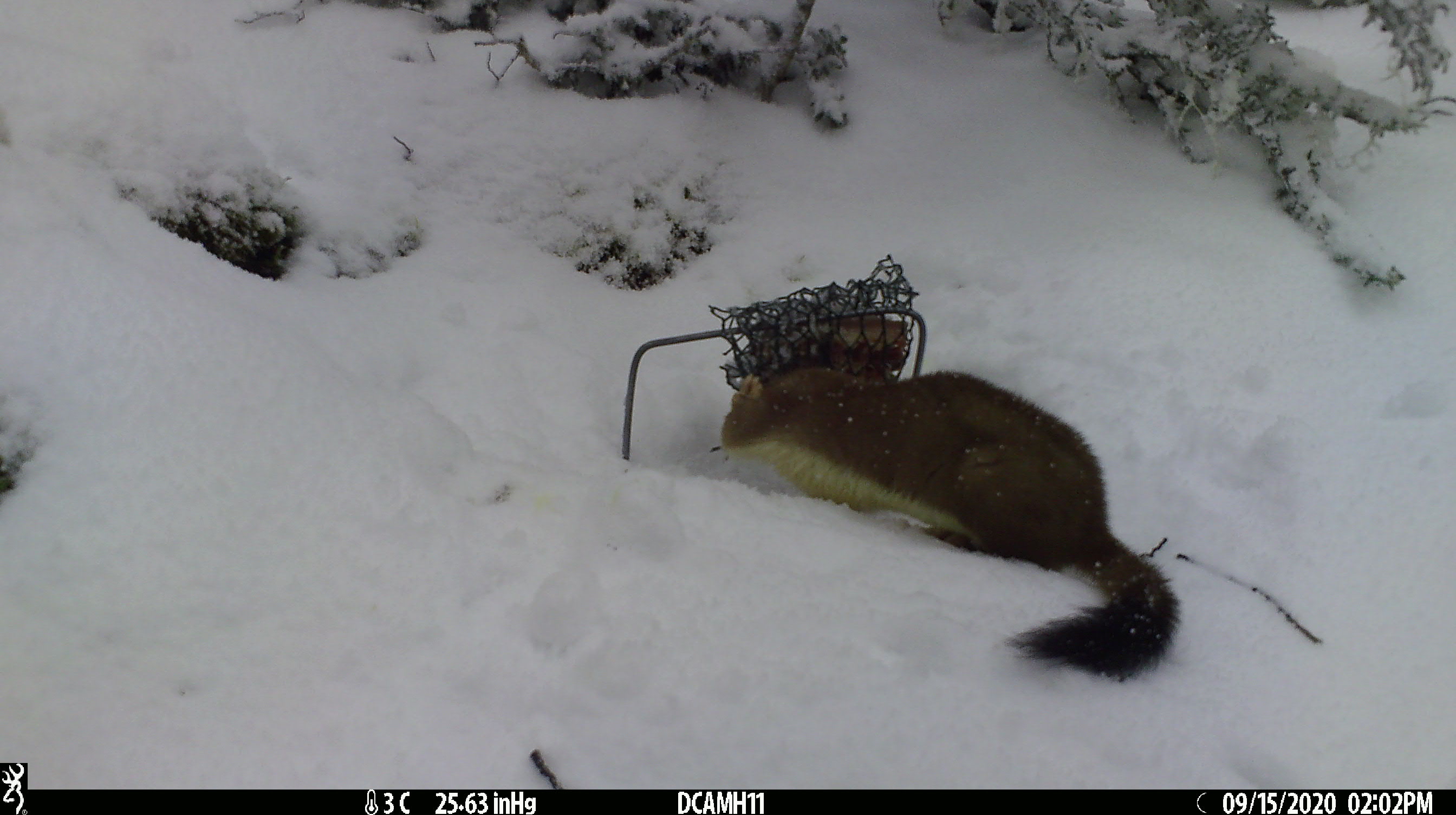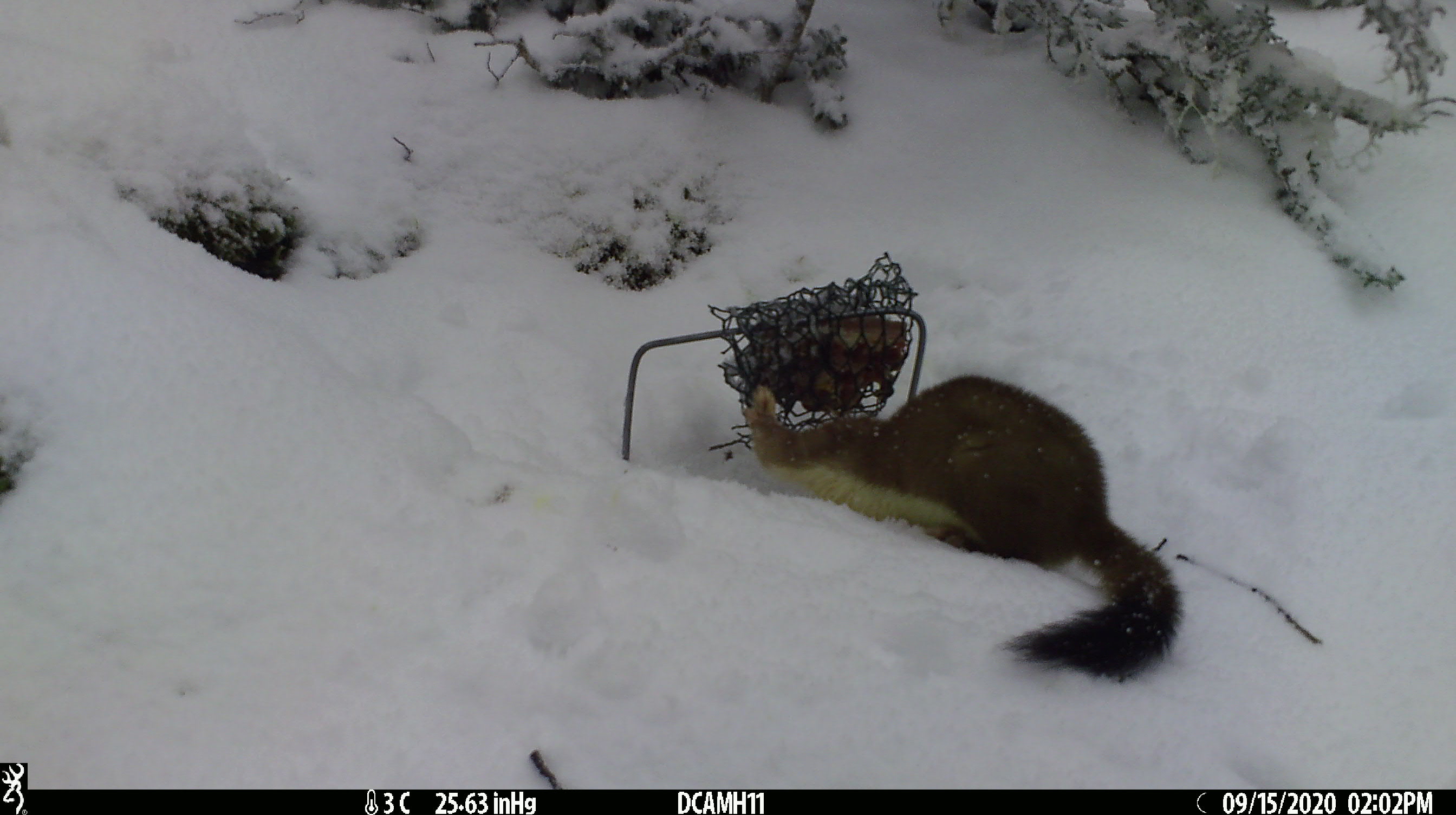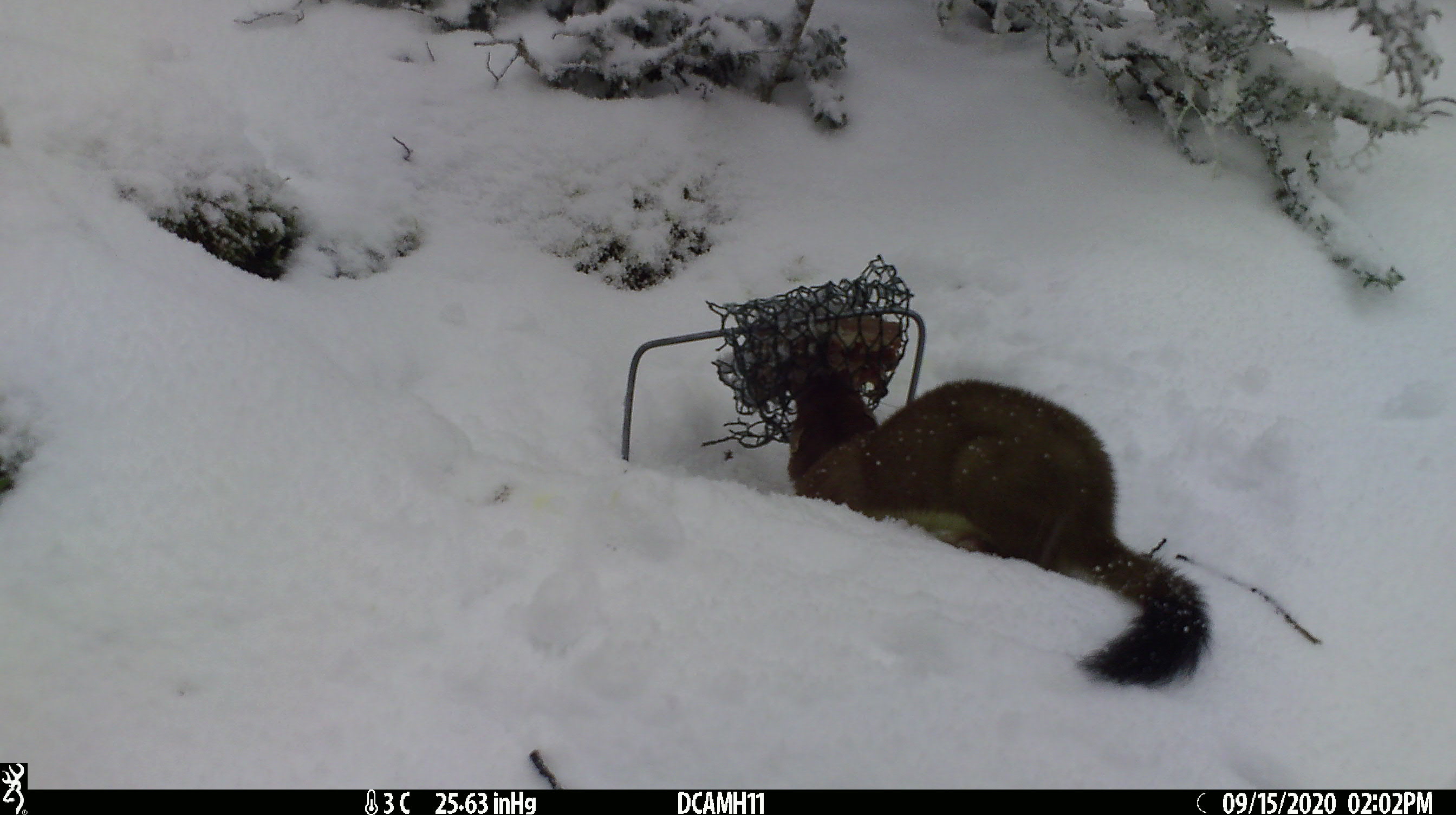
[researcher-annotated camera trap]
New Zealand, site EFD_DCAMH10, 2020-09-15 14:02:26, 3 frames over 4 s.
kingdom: Animalia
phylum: Chordata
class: Mammalia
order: Carnivora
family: Mustelidae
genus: Mustela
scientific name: Mustela erminea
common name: stoat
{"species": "stoat (Mustela erminea)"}